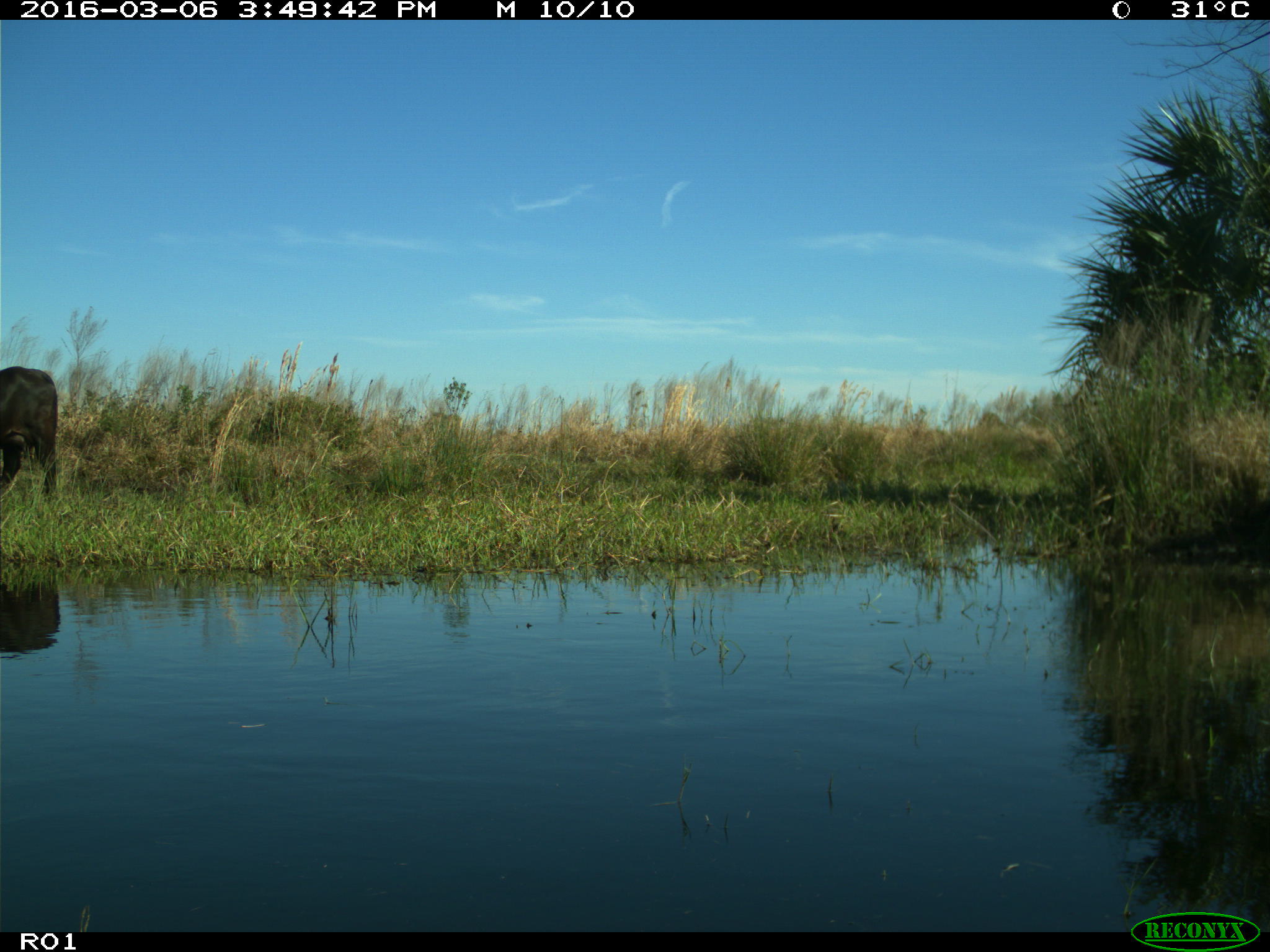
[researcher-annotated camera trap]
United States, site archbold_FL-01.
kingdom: Animalia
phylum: Chordata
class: Mammalia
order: Artiodactyla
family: Bovidae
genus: Bos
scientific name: Bos taurus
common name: domestic cow